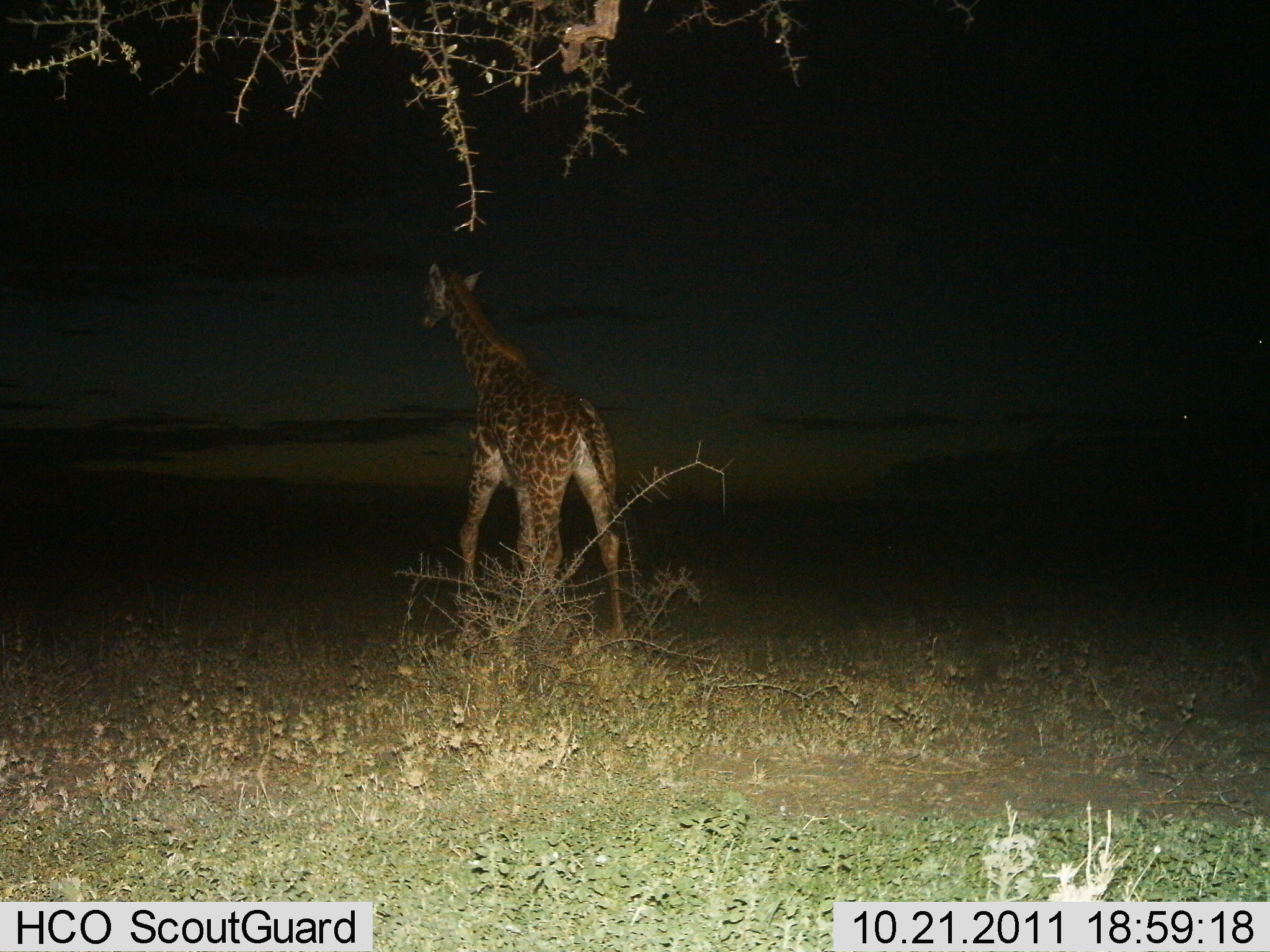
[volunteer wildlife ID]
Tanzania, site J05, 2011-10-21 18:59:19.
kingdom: Animalia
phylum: Chordata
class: Mammalia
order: Artiodactyla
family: Giraffidae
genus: Giraffa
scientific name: Giraffa camelopardalis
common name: giraffe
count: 1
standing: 31%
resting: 0%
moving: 69%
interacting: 0%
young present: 15%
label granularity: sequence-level